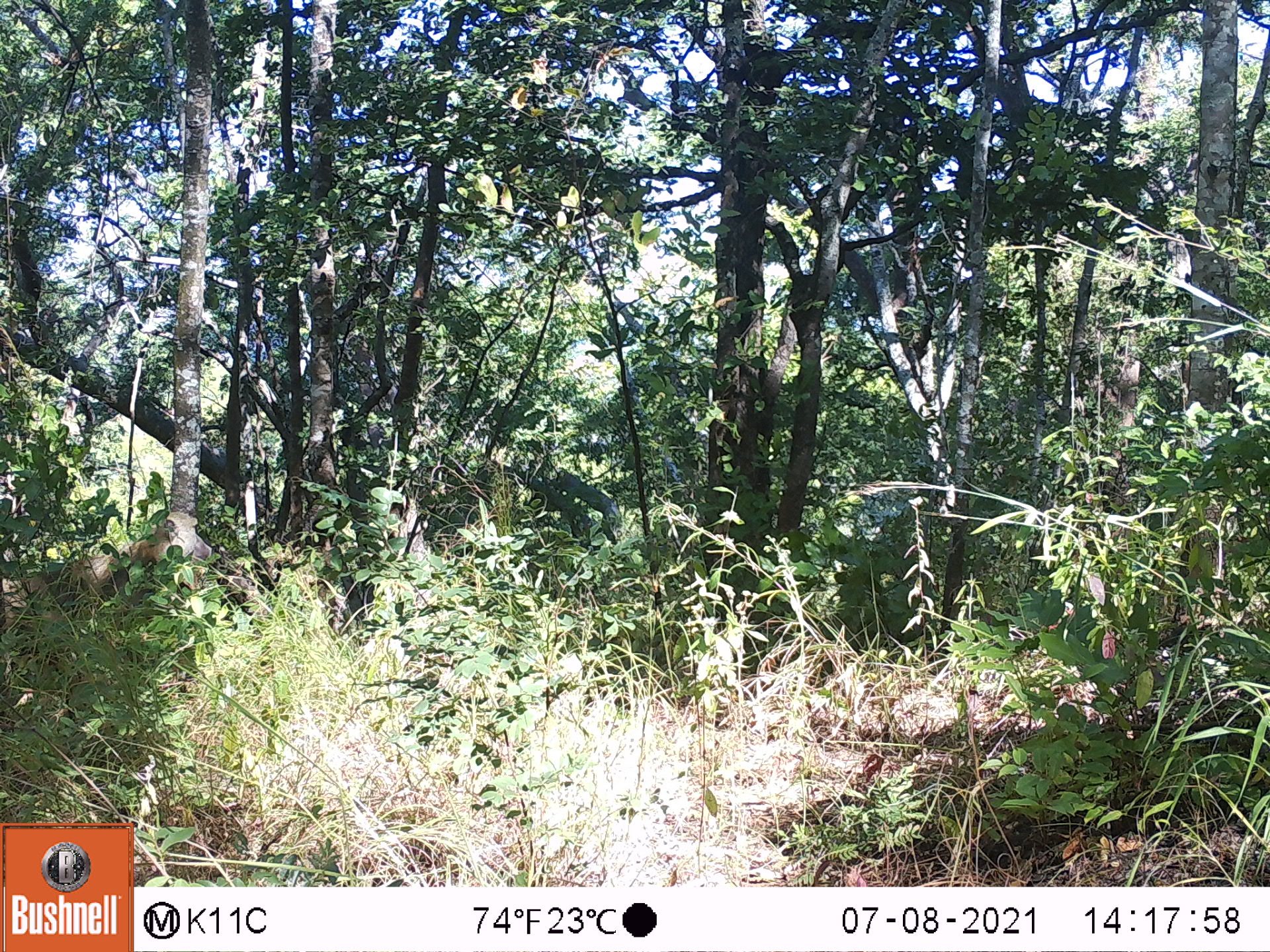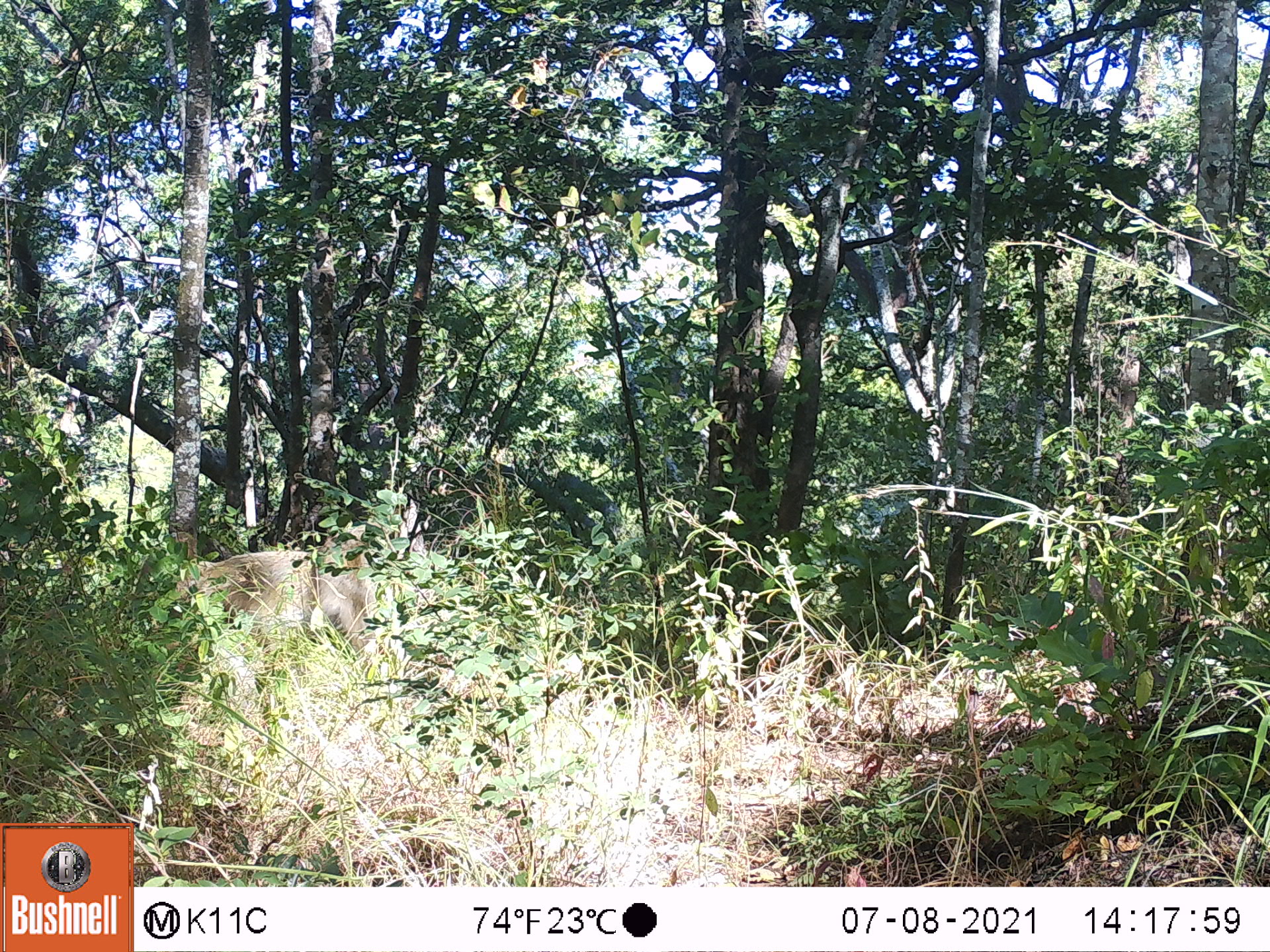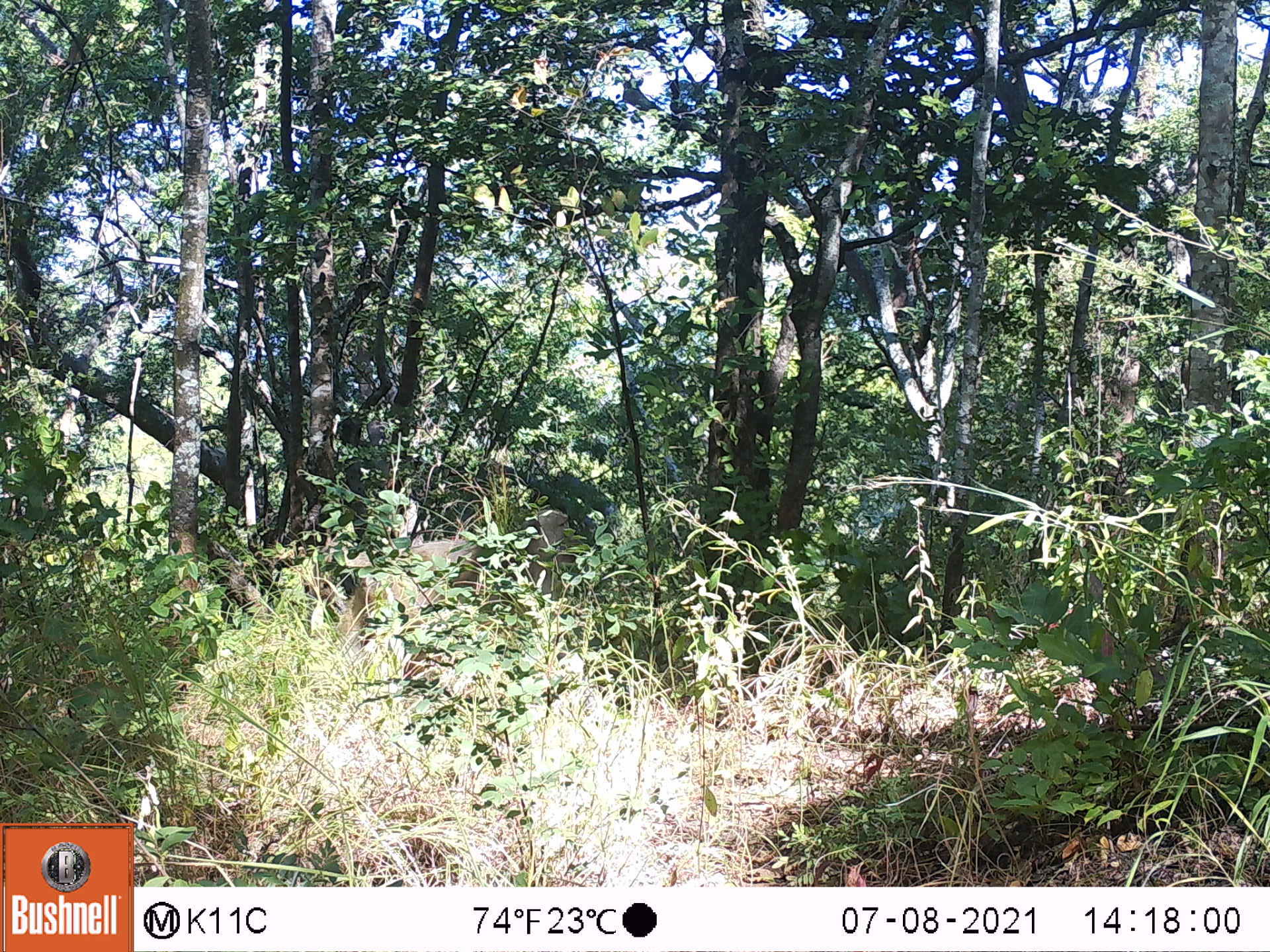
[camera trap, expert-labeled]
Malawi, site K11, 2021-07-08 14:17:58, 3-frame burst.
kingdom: Animalia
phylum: Chordata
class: Mammalia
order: Primates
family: Cercopithecidae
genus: Papio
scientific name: Papio cynocephalus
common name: yellow baboon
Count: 1.